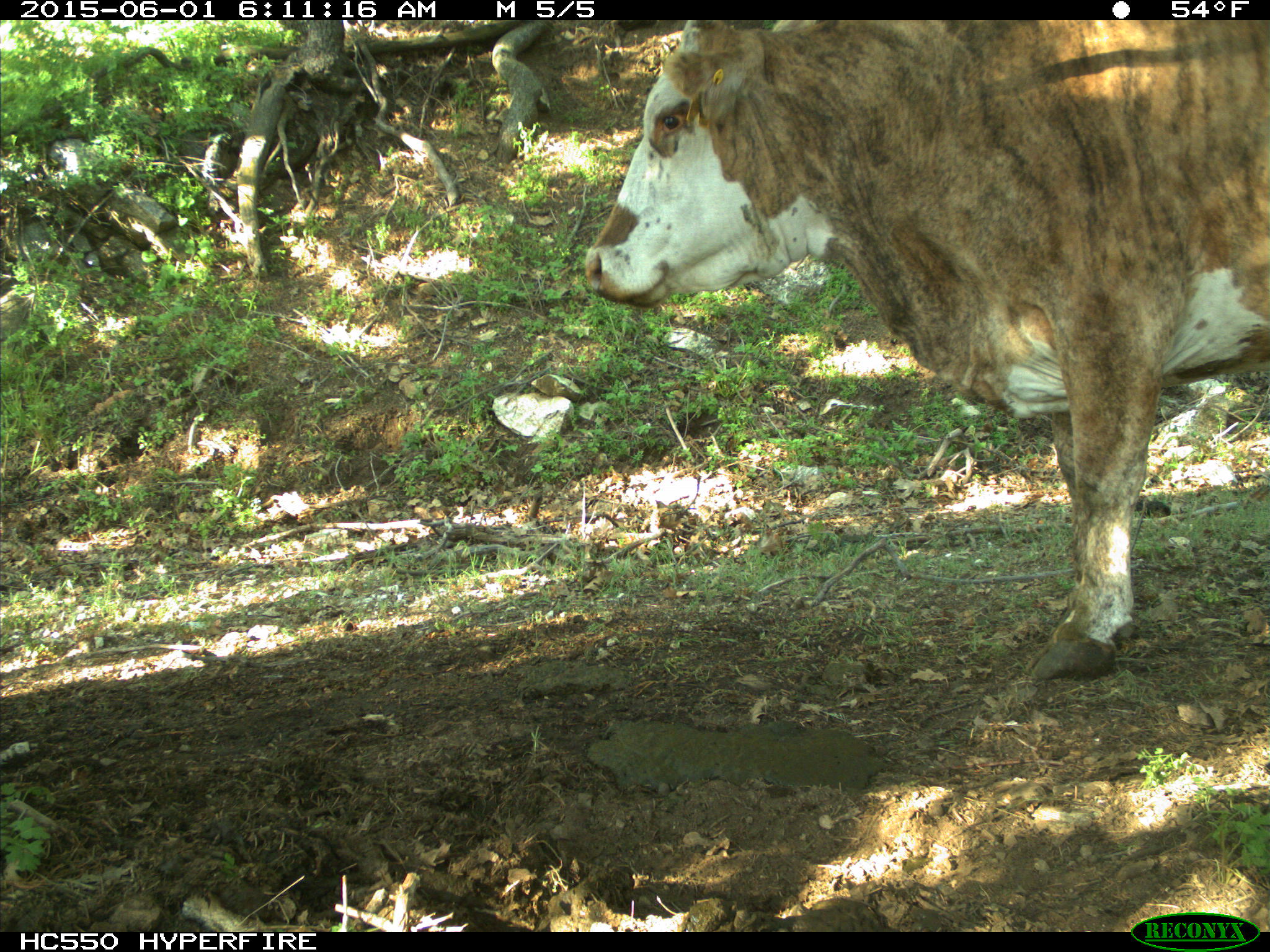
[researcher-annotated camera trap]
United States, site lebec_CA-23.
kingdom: Animalia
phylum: Chordata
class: Mammalia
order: Artiodactyla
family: Bovidae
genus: Bos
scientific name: Bos taurus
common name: domestic cow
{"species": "Bos taurus (domestic cow)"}